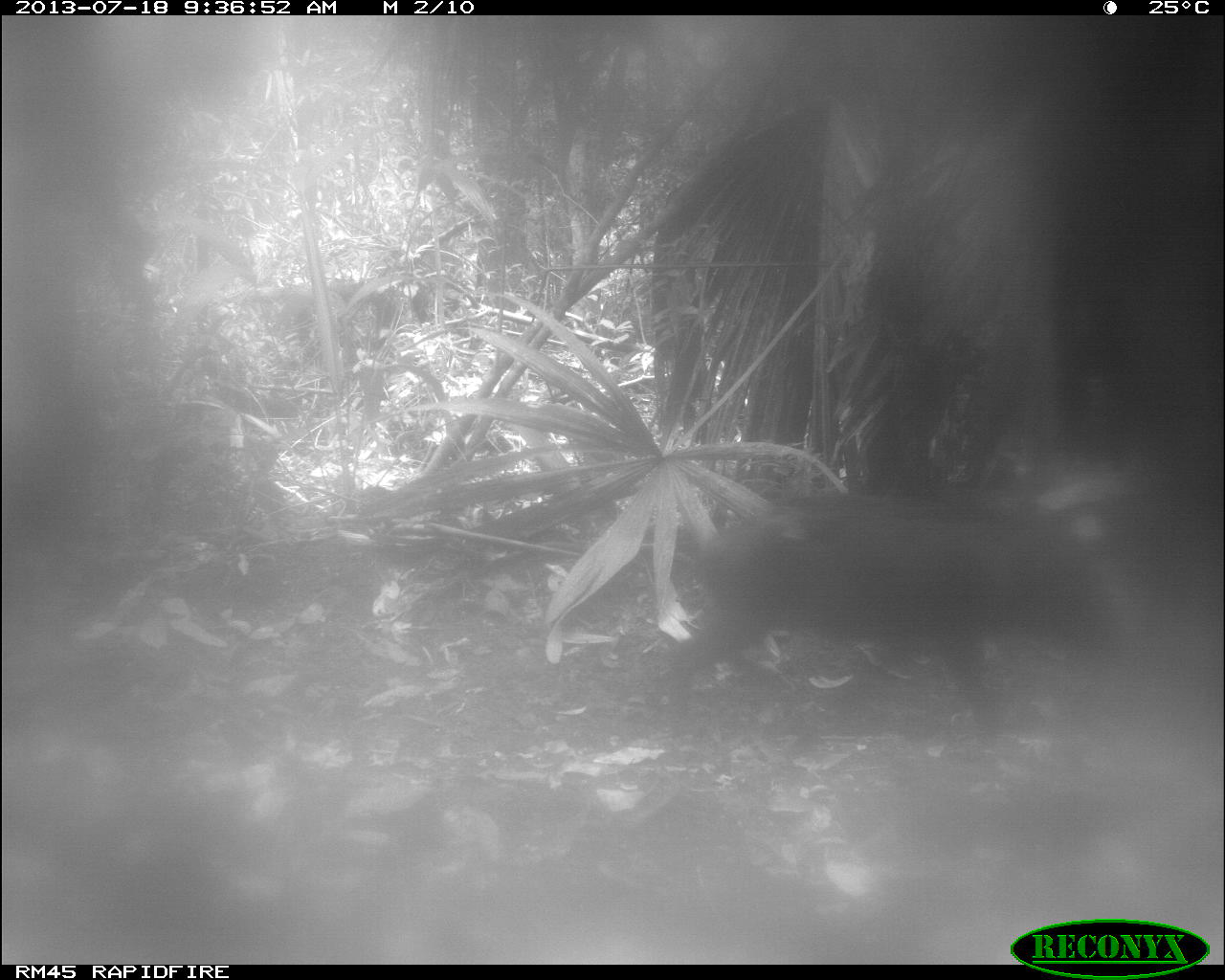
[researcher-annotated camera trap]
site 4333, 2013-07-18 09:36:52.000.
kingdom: Animalia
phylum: Chordata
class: Mammalia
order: Artiodactyla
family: Tayassuidae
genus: Tayassu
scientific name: Tayassu pecari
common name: white-lipped peccary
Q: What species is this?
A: Tayassu pecari (white-lipped peccary).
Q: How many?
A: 2.